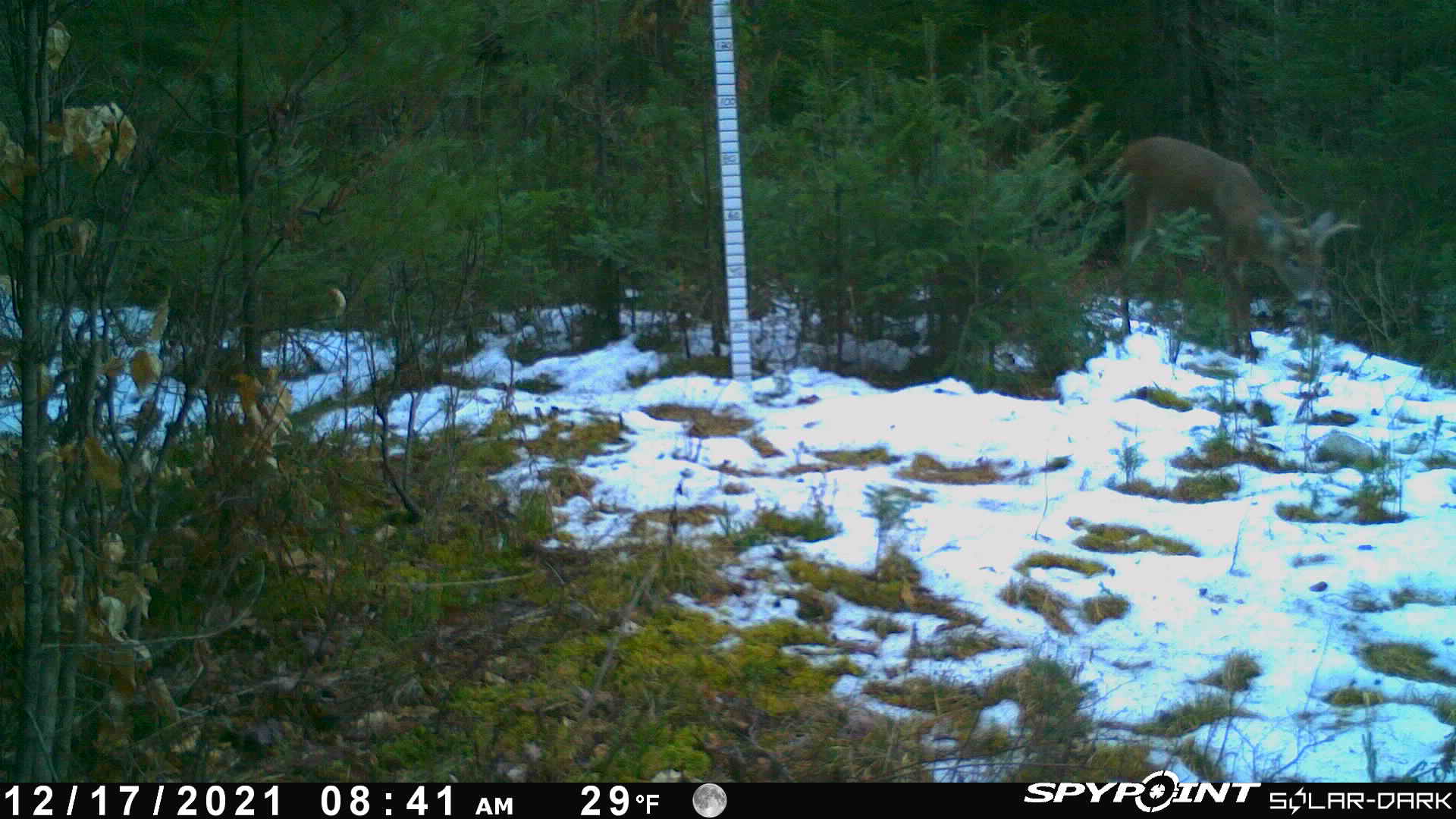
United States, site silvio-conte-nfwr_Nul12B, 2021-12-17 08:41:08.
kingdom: Animalia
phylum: Chordata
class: Mammalia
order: Artiodactyla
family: Cervidae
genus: Odocoileus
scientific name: Odocoileus virginianus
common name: white-tailed deer